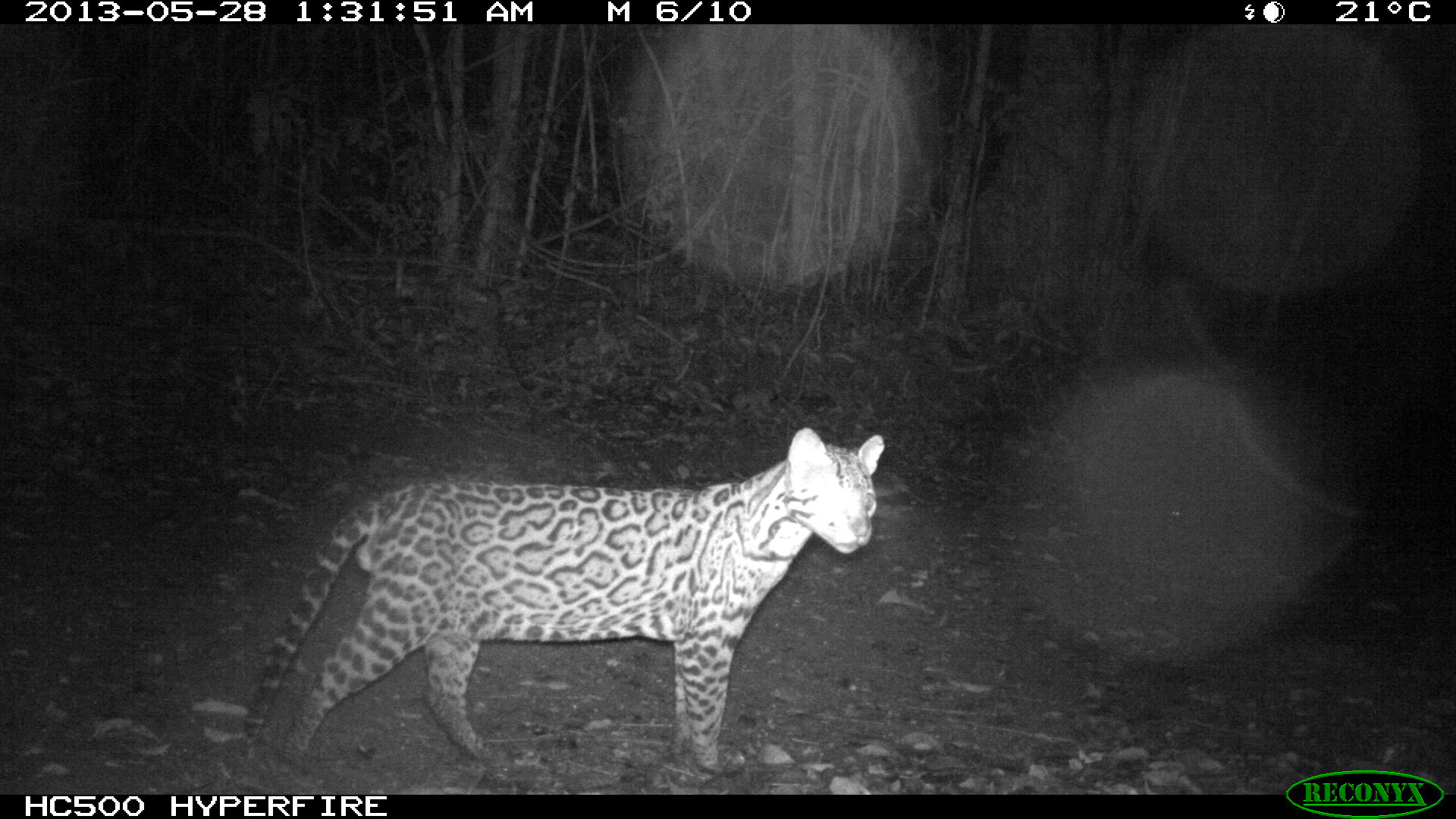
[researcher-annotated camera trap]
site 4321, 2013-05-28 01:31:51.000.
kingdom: Animalia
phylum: Chordata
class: Mammalia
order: Carnivora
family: Felidae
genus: Leopardus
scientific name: Leopardus pardalis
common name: ocelot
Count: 1.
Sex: male.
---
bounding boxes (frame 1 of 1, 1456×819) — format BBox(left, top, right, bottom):
leopardus pardalis: BBox(239, 425, 885, 774)